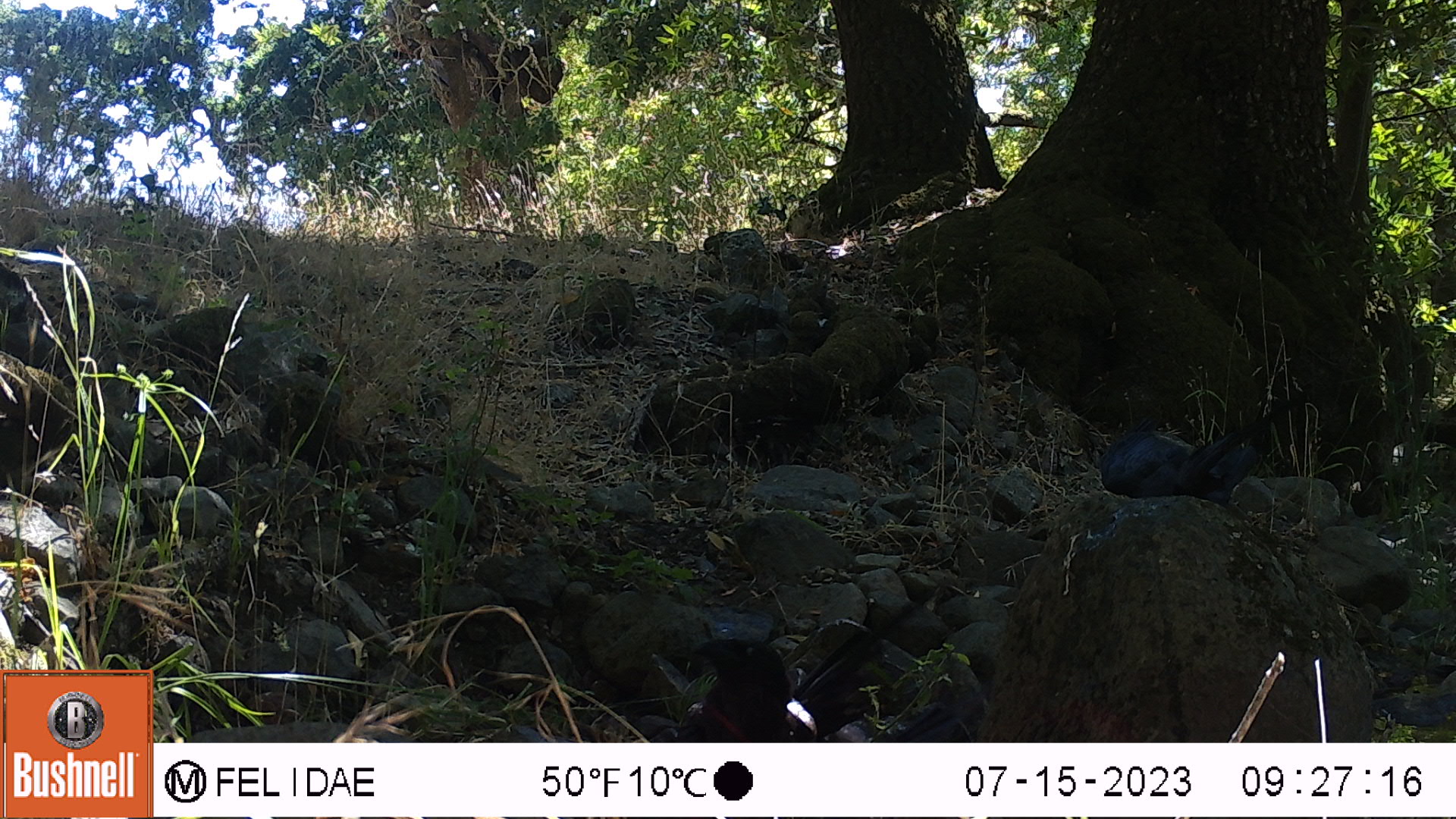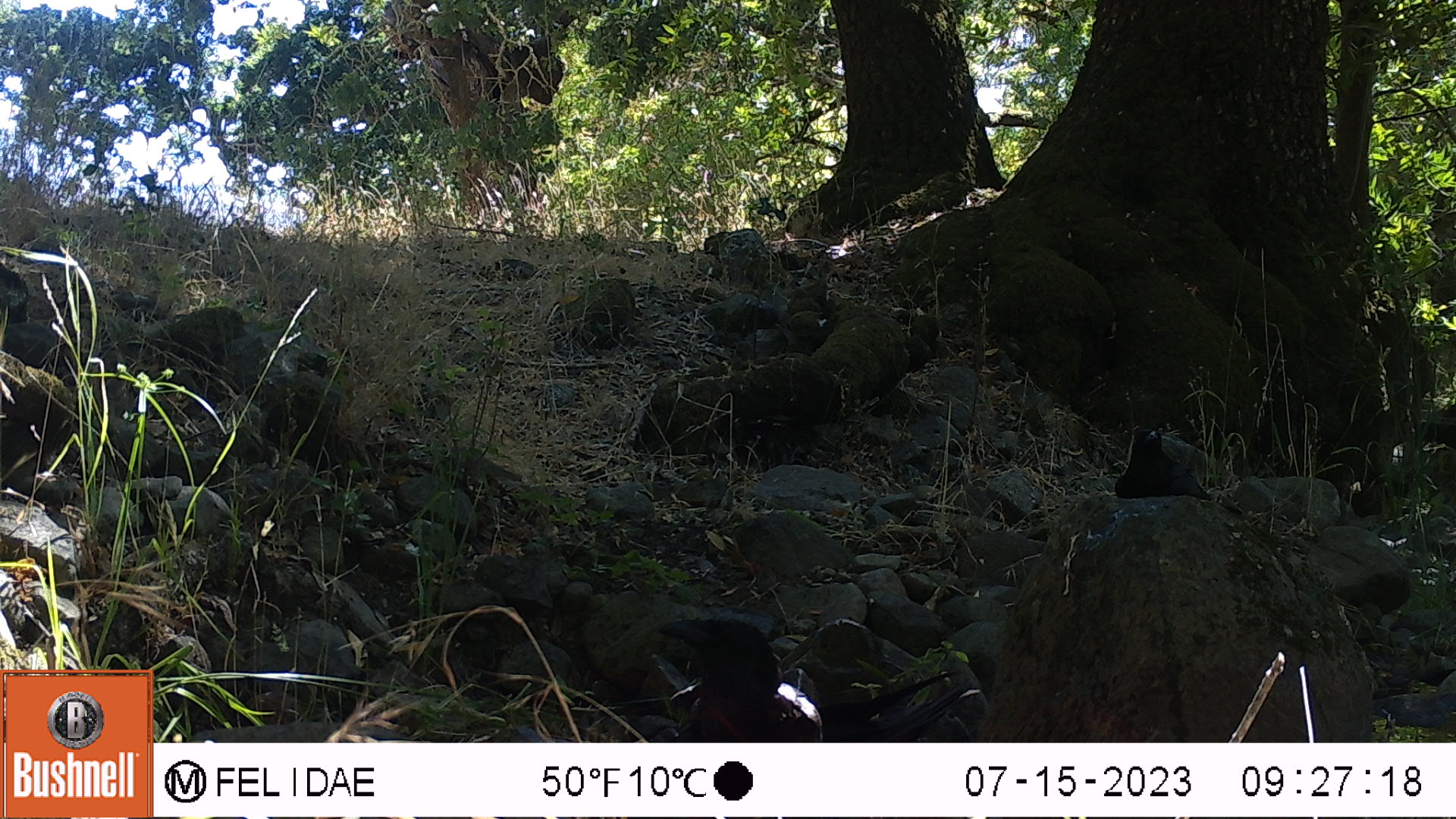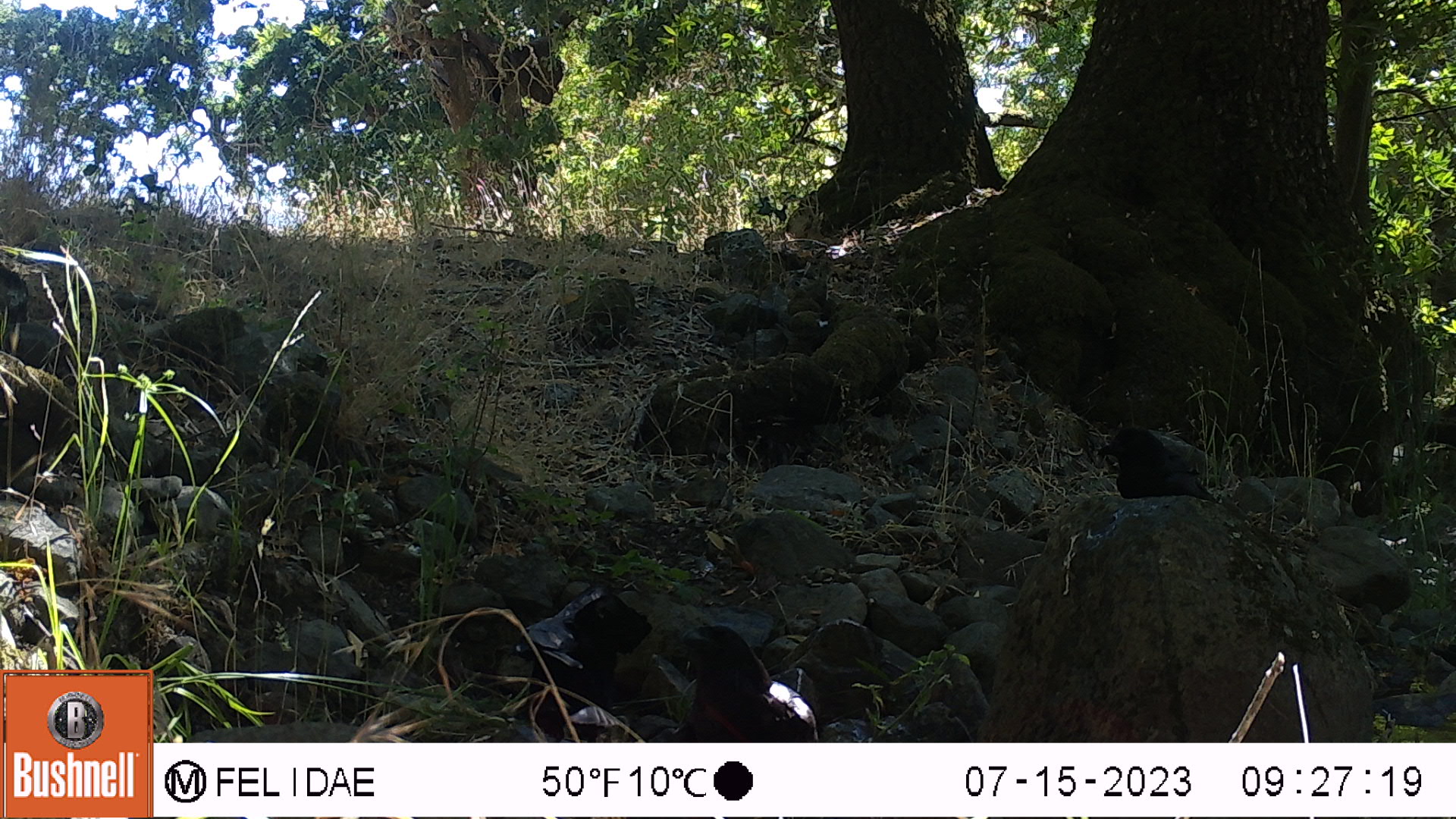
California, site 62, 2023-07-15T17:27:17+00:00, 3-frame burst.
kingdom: Animalia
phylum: Chordata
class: Aves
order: Passeriformes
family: Corvidae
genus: Corvus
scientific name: Corvus brachyrhynchos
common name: american crow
American crow (Corvus brachyrhynchos).